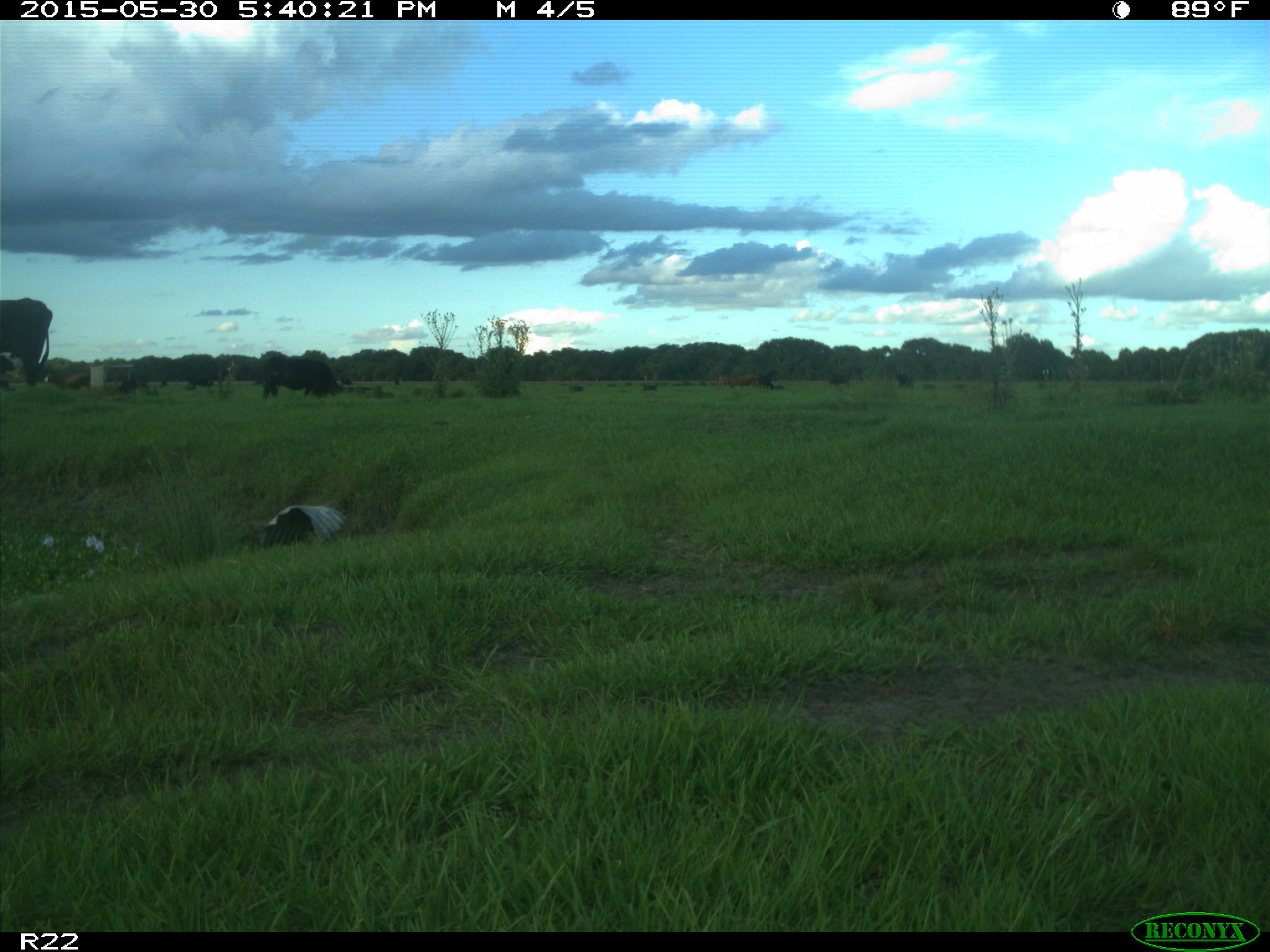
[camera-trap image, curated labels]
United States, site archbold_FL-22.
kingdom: Animalia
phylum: Chordata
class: Mammalia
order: Artiodactyla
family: Bovidae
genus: Bos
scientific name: Bos taurus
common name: domestic cow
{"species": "Bos taurus (domestic cow)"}